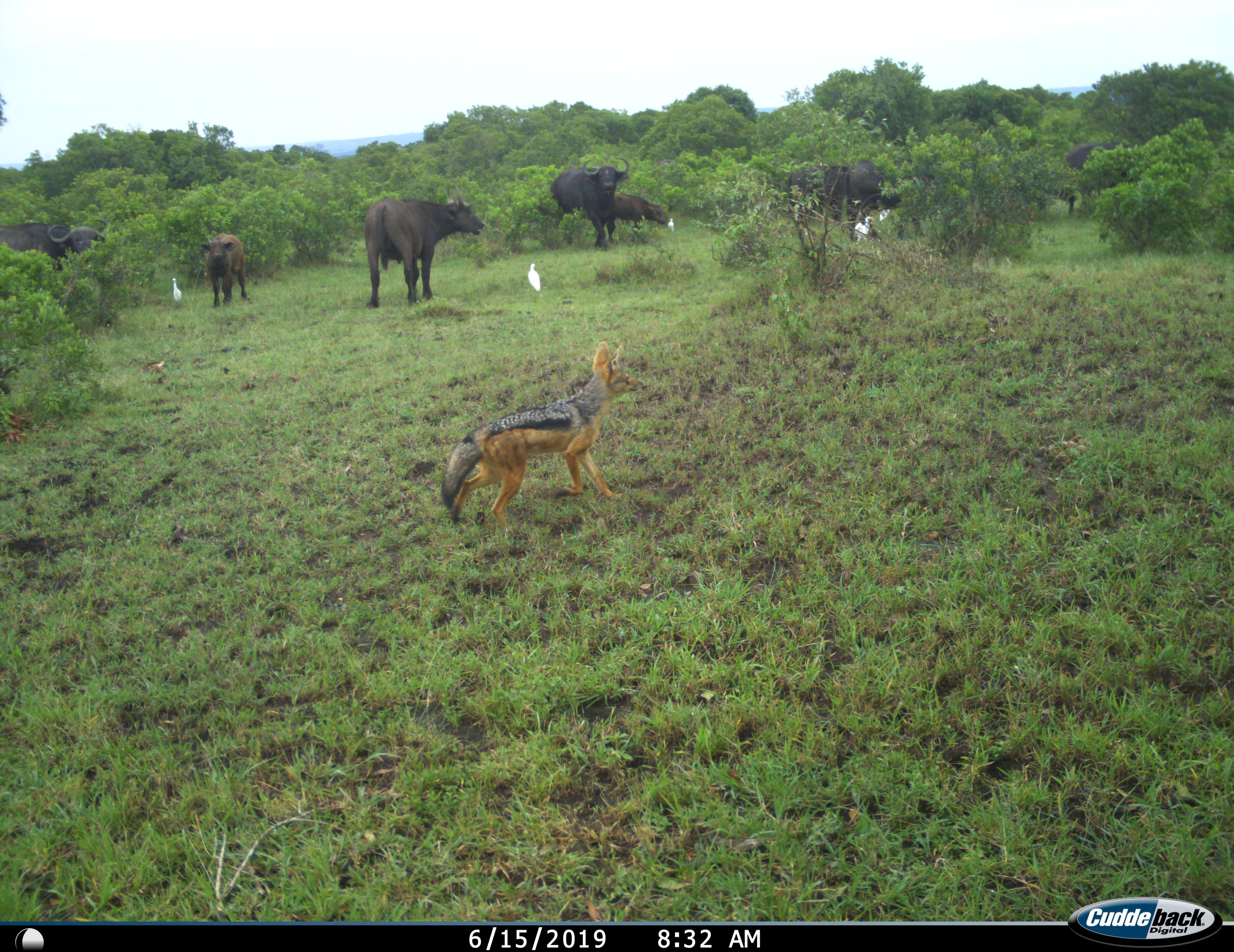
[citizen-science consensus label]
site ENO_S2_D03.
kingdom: Animalia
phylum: Chordata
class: Aves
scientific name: Aves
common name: bird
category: birdother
Birdother (bird) (Aves), count 5. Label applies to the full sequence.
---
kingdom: Animalia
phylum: Chordata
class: Mammalia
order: Artiodactyla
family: Bovidae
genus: Syncerus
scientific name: Syncerus caffer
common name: african buffalo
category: buffalo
Buffalo (african buffalo) (Syncerus caffer), count 8. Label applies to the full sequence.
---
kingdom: Animalia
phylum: Chordata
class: Mammalia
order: Carnivora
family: Canidae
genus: Lupulella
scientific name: Lupulella mesomelas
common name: black-backed jackal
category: jackalblackbacked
Jackalblackbacked (black-backed jackal) (Lupulella mesomelas), count 1. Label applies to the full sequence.